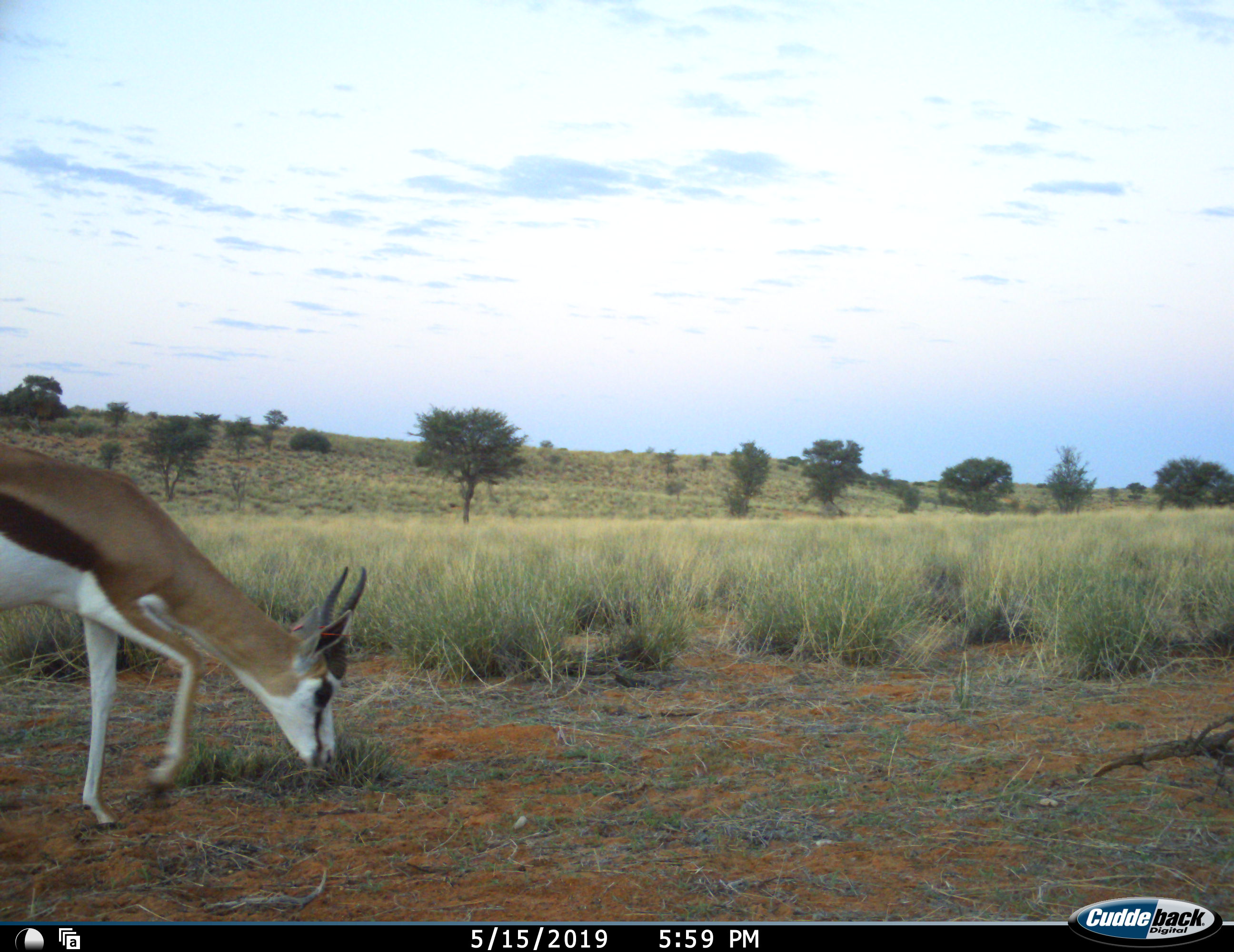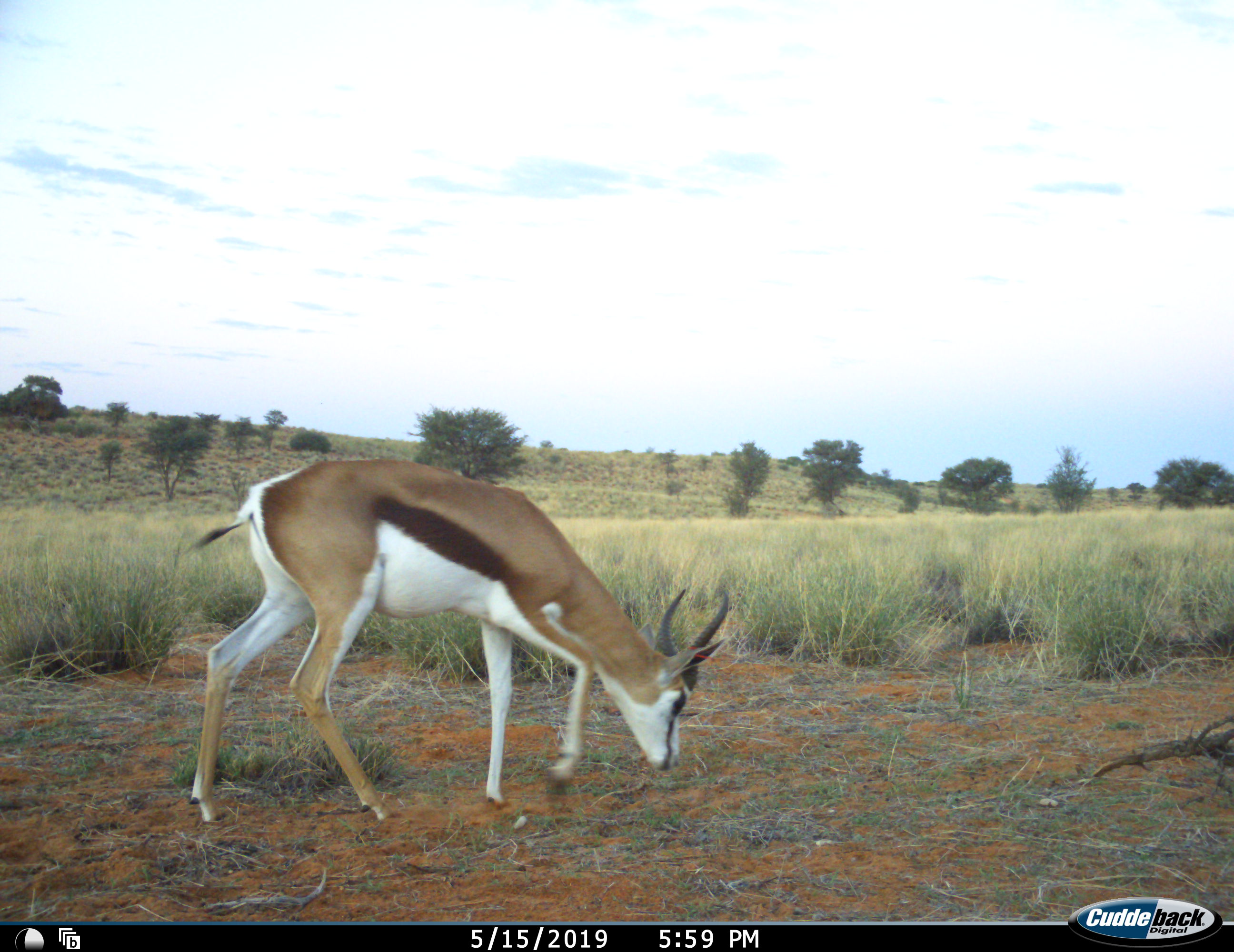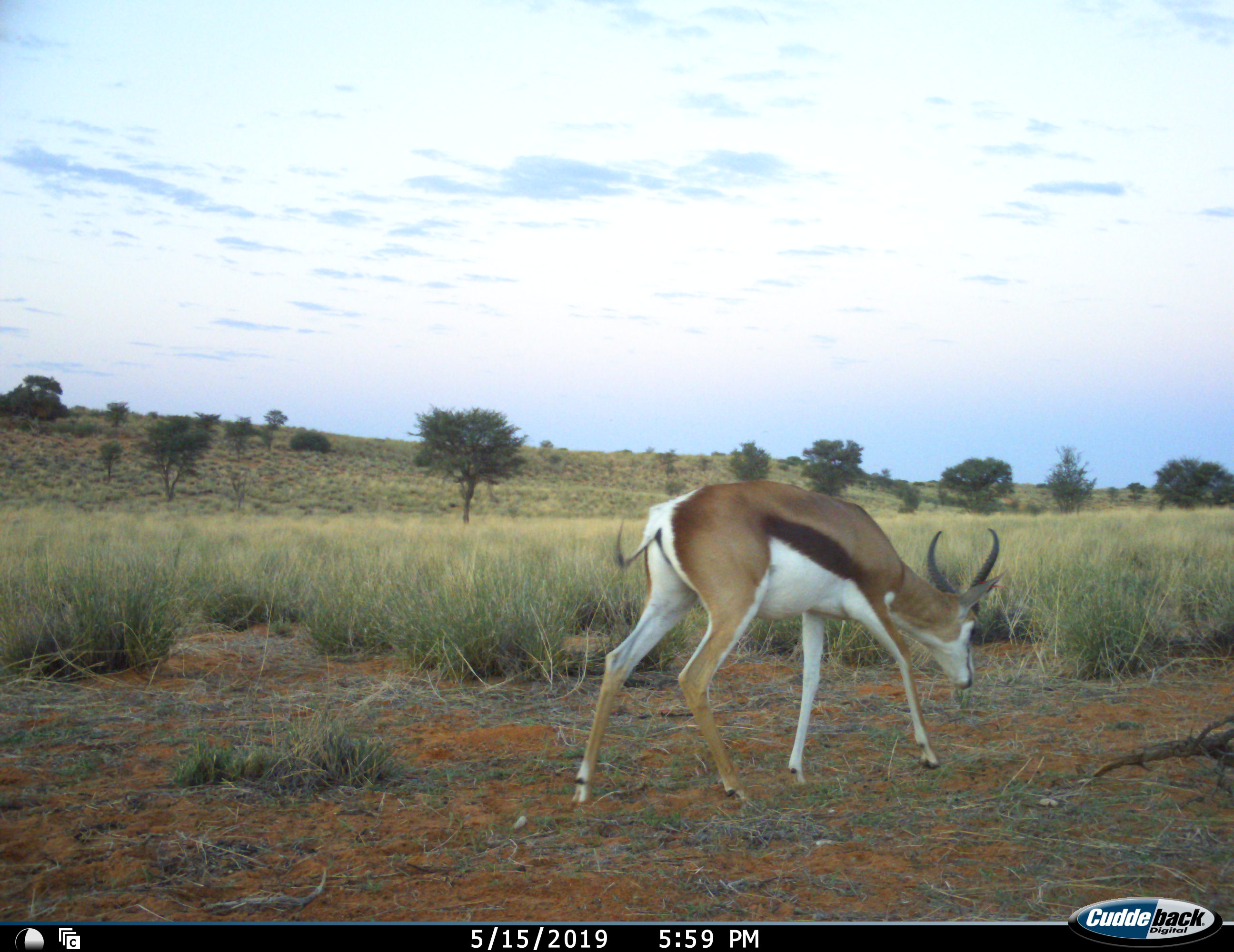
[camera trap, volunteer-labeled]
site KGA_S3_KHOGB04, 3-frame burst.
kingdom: Animalia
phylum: Chordata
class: Mammalia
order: Artiodactyla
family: Bovidae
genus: Antidorcas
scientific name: Antidorcas marsupialis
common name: springbok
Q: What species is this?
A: Springbok (Antidorcas marsupialis).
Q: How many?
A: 1.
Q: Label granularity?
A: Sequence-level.